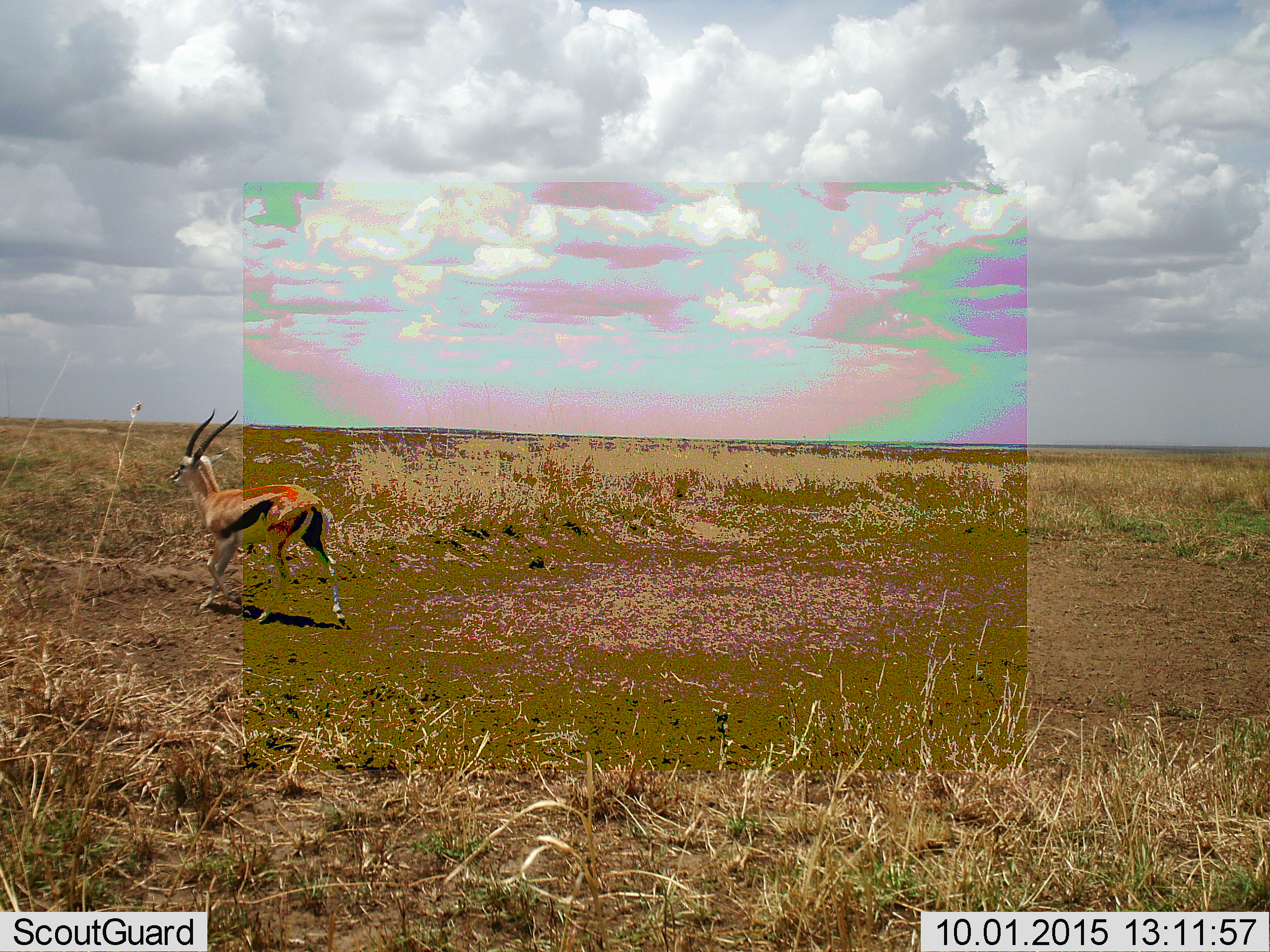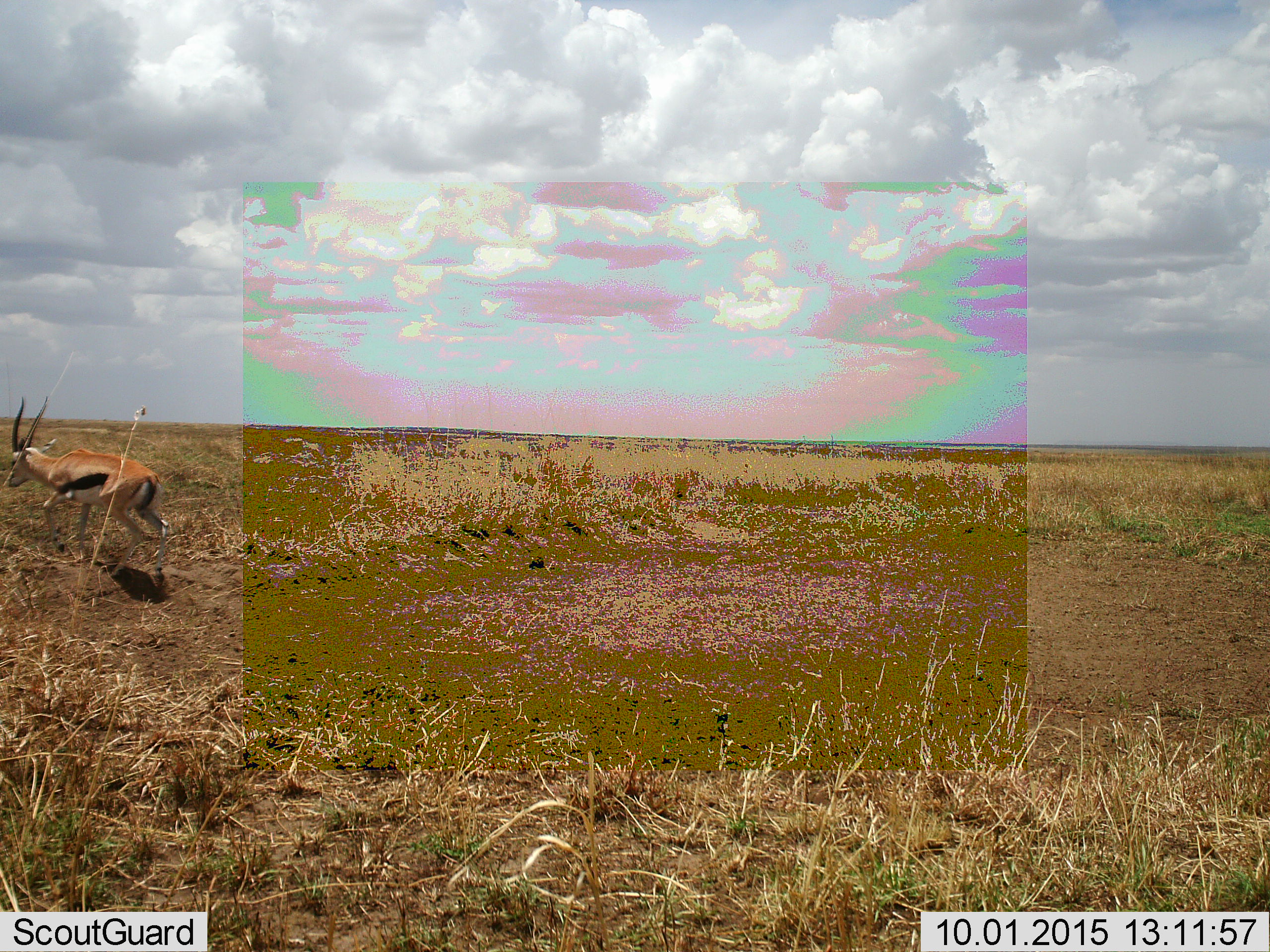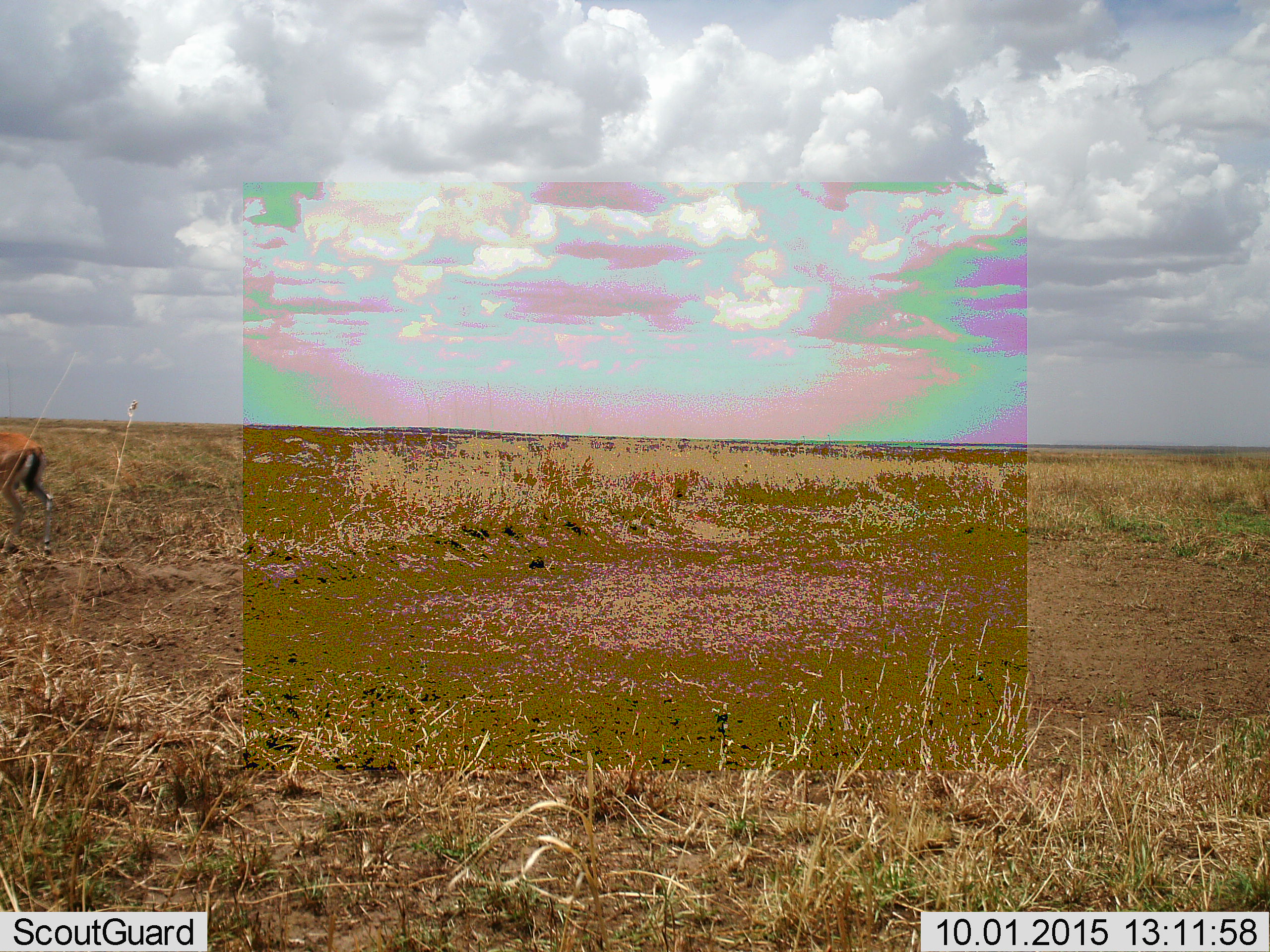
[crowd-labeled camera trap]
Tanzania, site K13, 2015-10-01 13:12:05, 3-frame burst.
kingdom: Animalia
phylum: Chordata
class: Mammalia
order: Artiodactyla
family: Bovidae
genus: Eudorcas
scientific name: Eudorcas thomsonii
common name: thomson's gazelle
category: gazellethomsons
Gazellethomsons (thomson's gazelle) (Eudorcas thomsonii), count 1. Behavior (volunteer vote fractions): standing 25%, resting 0%, moving 88%, interacting 0%. Young present (vote fraction): 0%. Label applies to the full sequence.